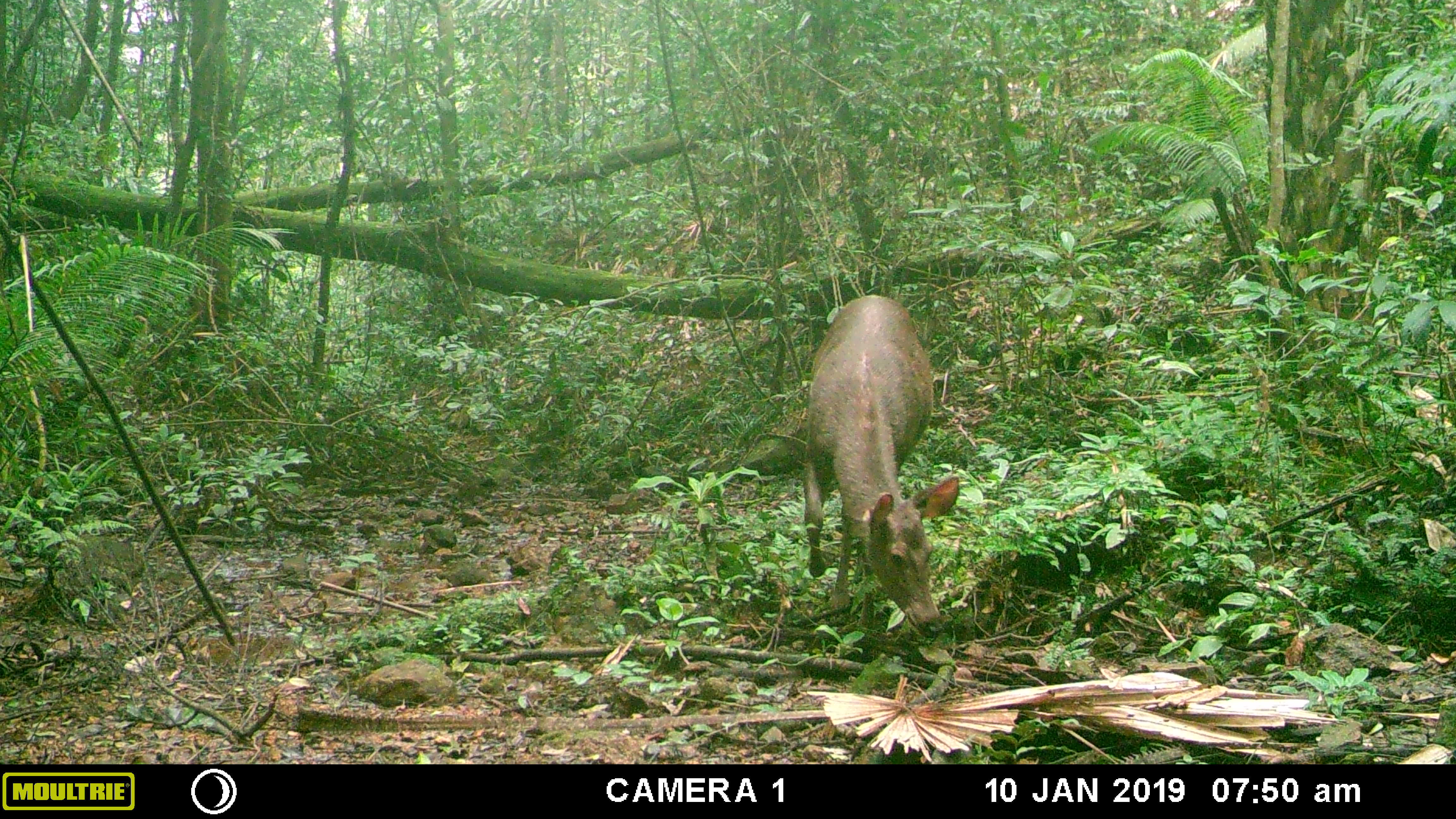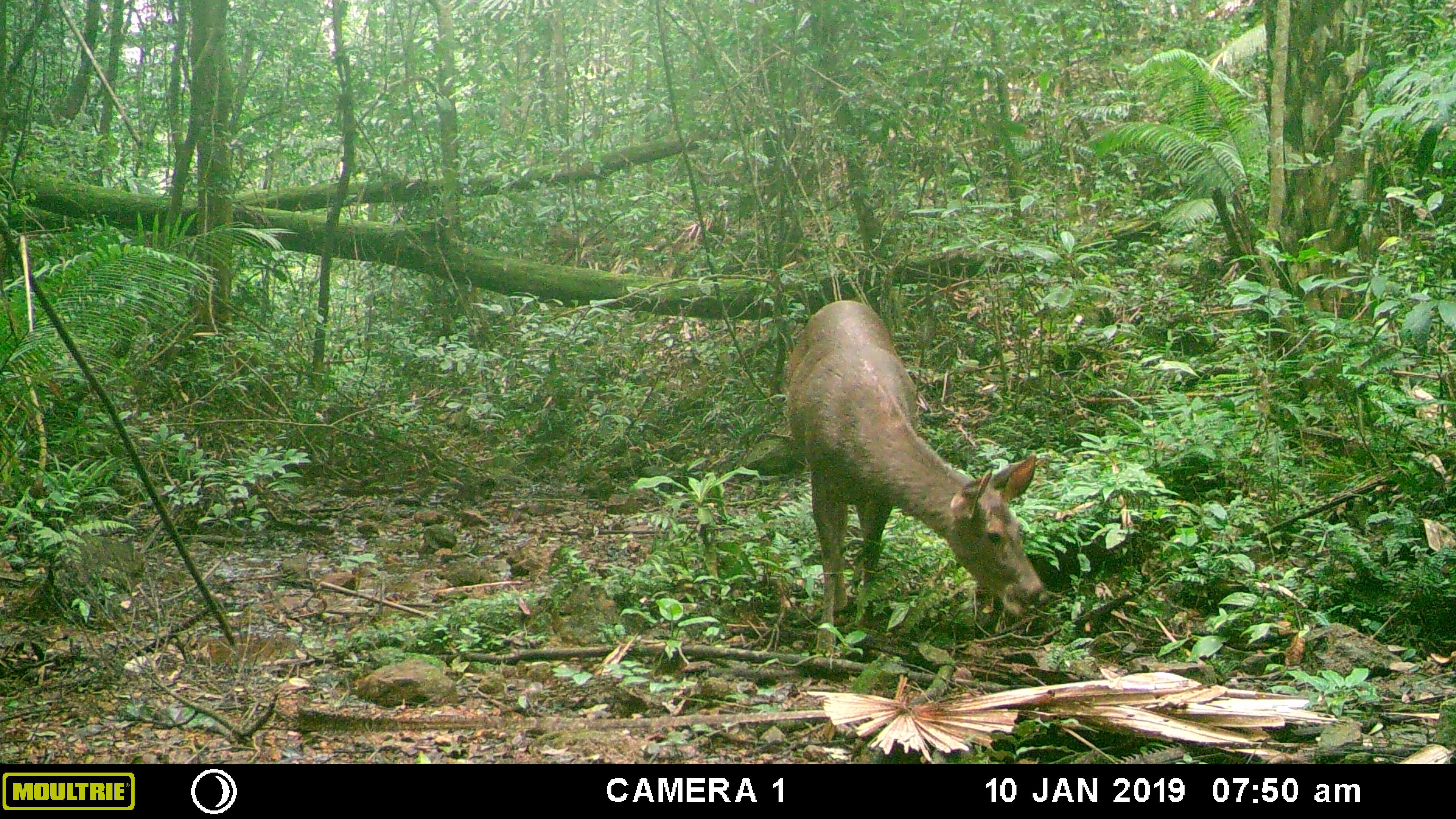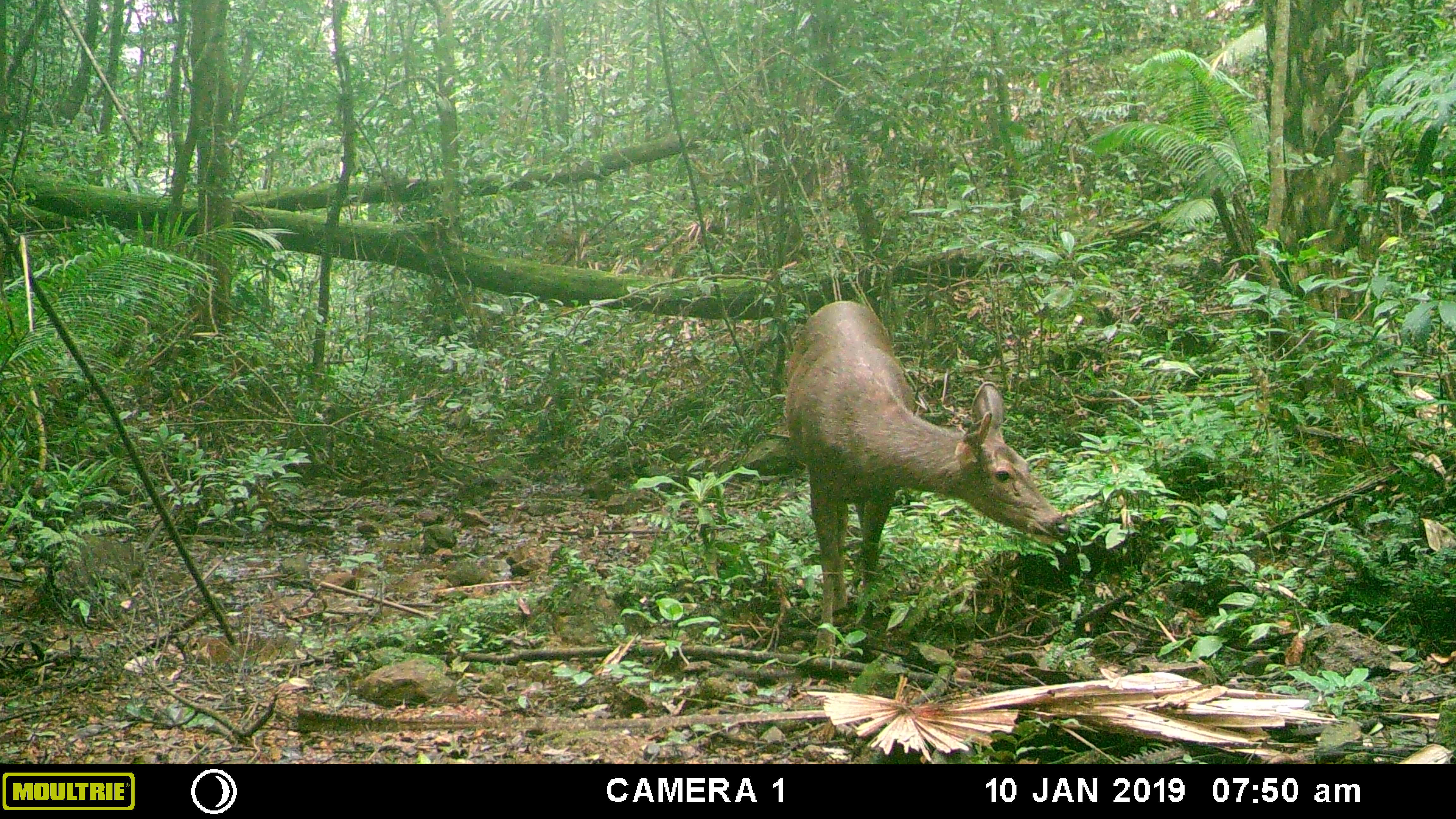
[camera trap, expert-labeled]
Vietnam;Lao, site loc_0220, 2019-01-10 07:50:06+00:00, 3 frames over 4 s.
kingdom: Animalia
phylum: Chordata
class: Mammalia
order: Artiodactyla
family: Cervidae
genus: Rusa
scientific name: Rusa unicolor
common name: sambar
Sambar (Rusa unicolor). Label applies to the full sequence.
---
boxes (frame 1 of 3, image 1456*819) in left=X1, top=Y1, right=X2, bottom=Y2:
sambar: left=800, top=294, right=960, bottom=639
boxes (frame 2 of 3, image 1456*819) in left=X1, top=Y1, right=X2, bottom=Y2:
sambar: left=787, top=299, right=1049, bottom=657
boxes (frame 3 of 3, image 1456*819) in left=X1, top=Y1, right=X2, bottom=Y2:
sambar: left=784, top=300, right=1069, bottom=658